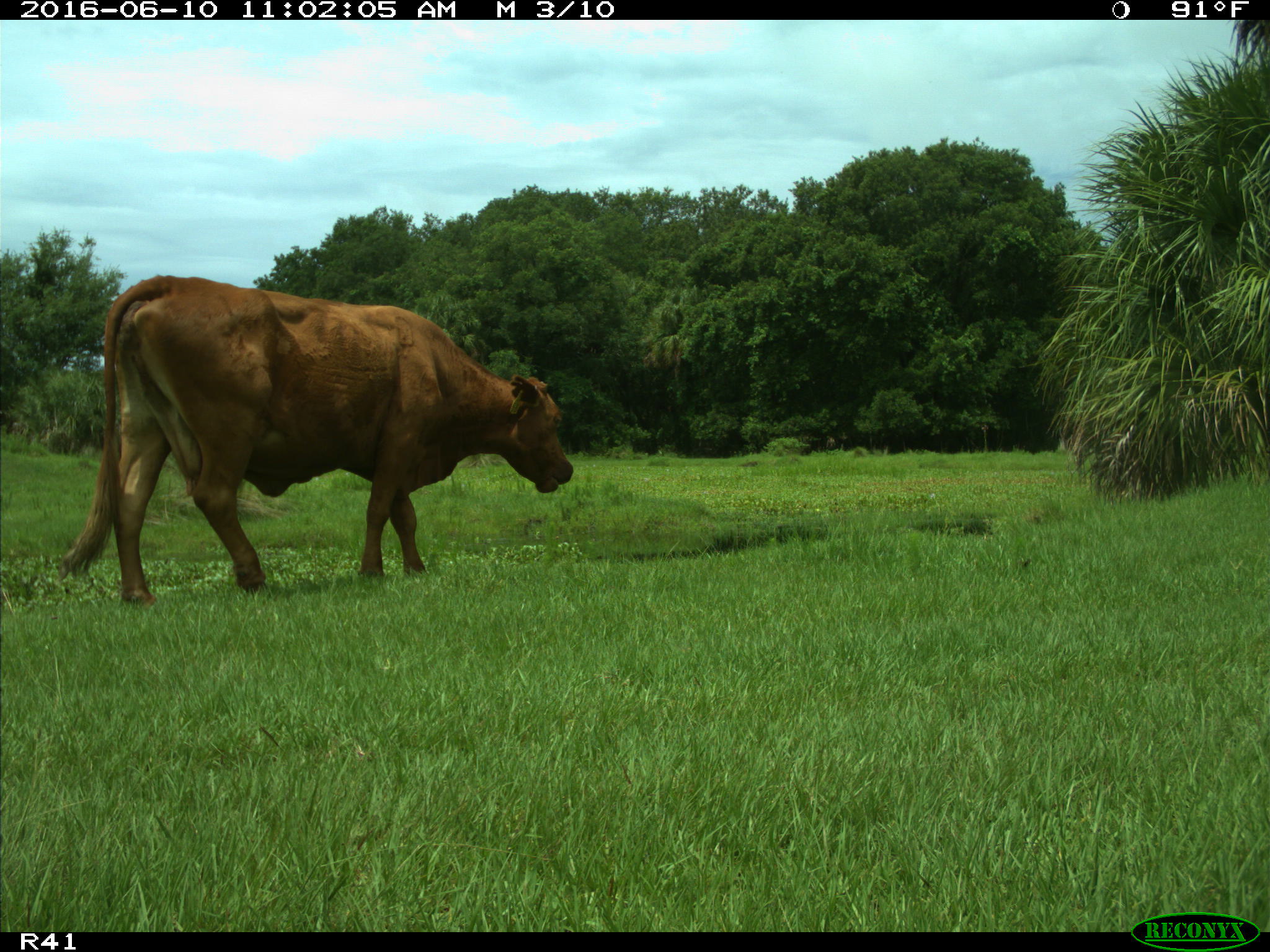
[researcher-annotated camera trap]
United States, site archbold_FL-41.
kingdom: Animalia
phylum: Chordata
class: Mammalia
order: Artiodactyla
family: Bovidae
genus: Bos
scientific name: Bos taurus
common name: domestic cow